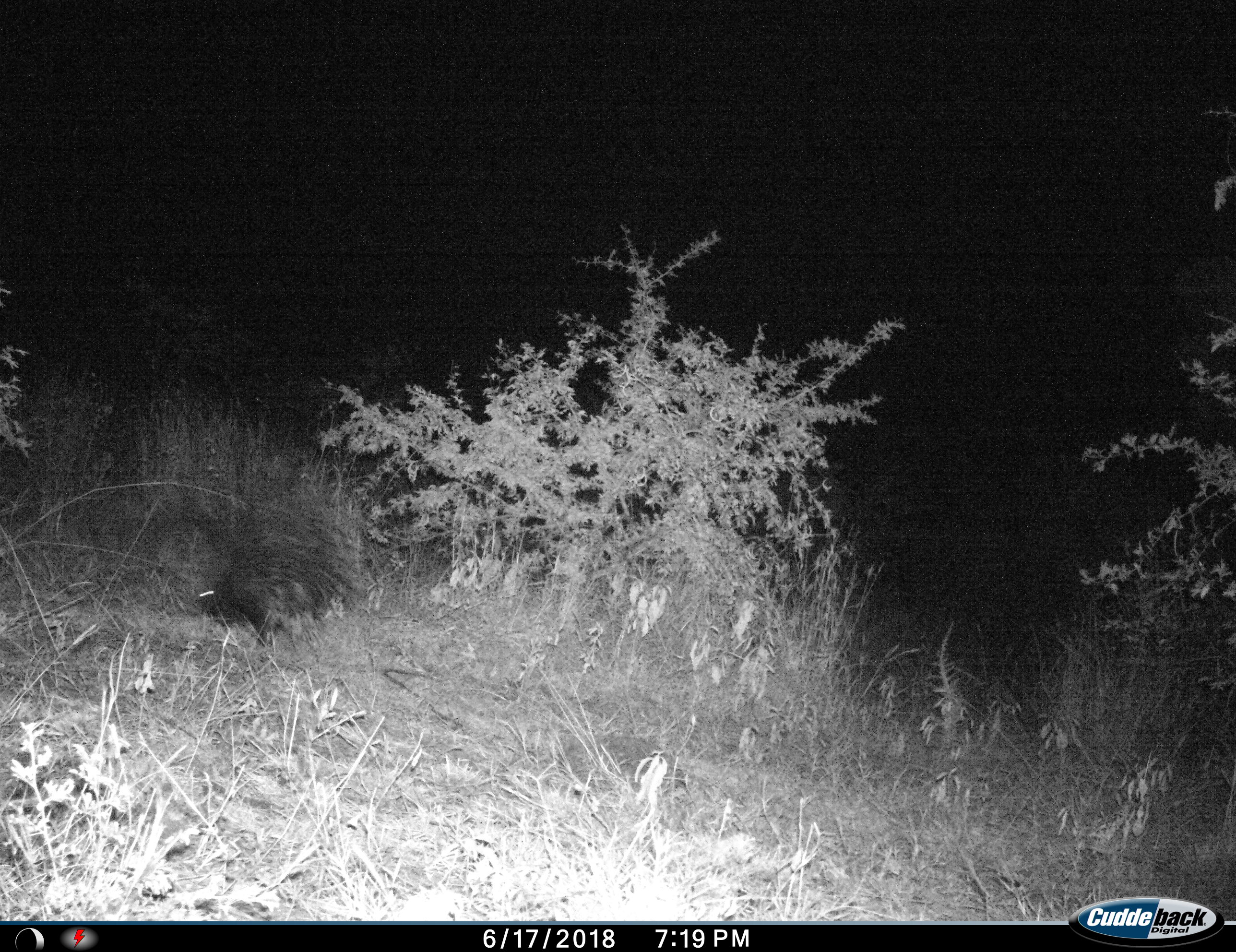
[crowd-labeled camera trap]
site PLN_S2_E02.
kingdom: Animalia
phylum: Chordata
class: Mammalia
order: Rodentia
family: Hystricidae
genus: Hystrix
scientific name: Hystrix cristata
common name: crested porcupine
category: porcupine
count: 1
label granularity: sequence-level